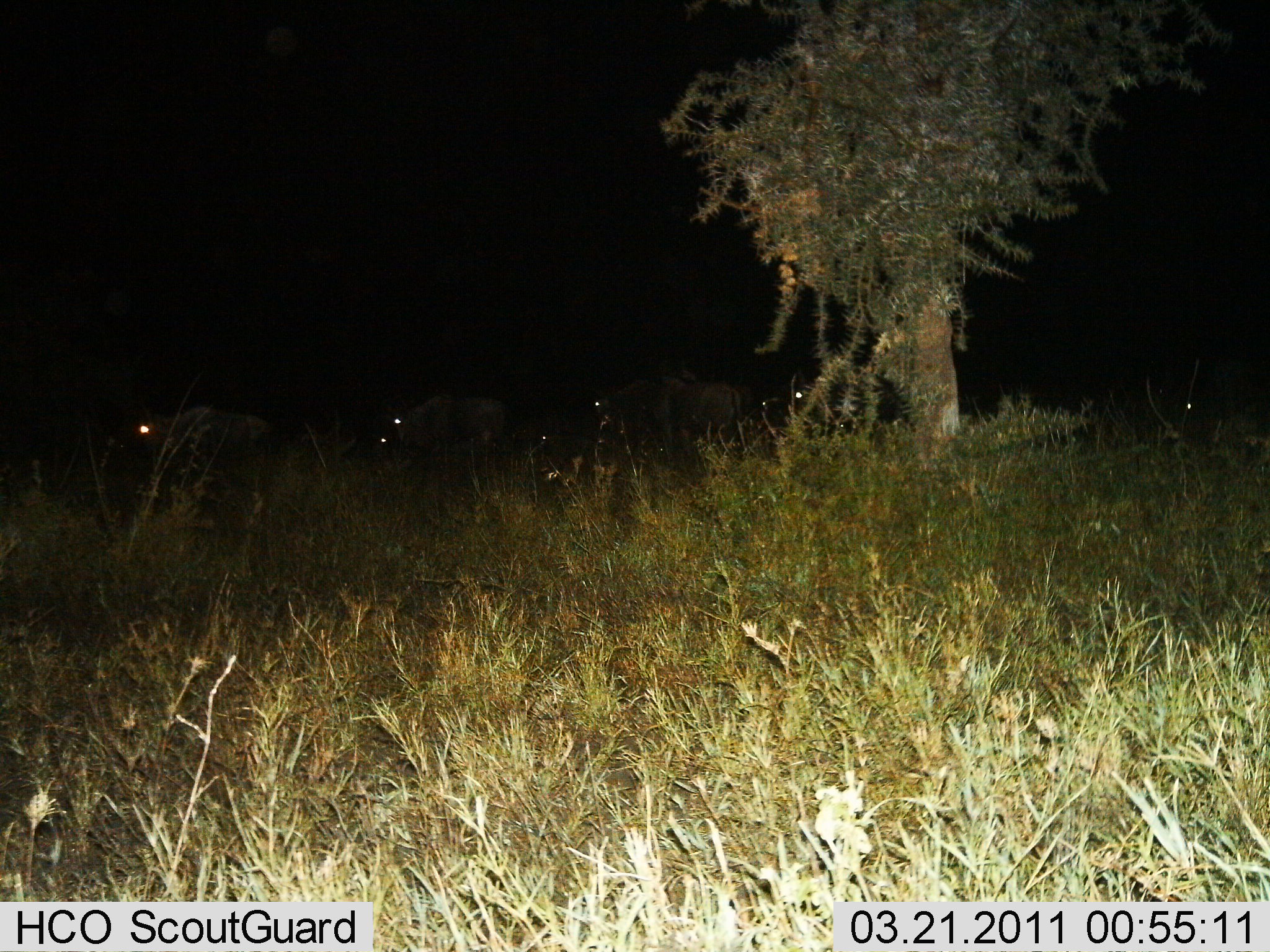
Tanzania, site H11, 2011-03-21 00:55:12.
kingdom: Animalia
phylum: Chordata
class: Mammalia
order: Artiodactyla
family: Bovidae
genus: Connochaetes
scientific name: Connochaetes taurinus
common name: blue wildebeest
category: wildebeest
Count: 7.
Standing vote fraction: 42%.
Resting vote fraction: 25%.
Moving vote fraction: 58%.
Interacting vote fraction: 0%.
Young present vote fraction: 0%.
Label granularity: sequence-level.